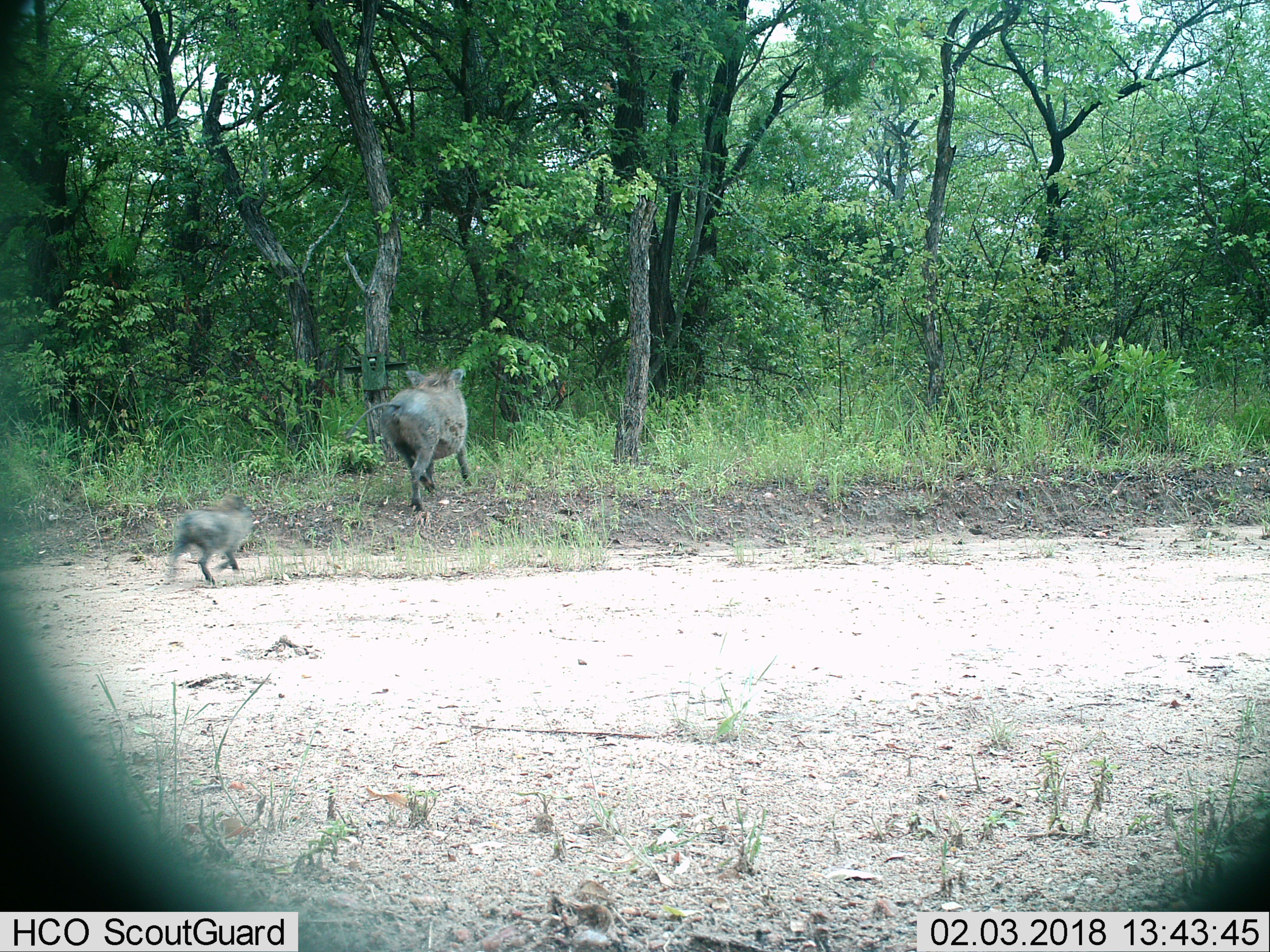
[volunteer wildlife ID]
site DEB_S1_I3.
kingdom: Animalia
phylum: Chordata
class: Mammalia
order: Artiodactyla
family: Suidae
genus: Phacochoerus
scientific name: Phacochoerus africanus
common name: warthog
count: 2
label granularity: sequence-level